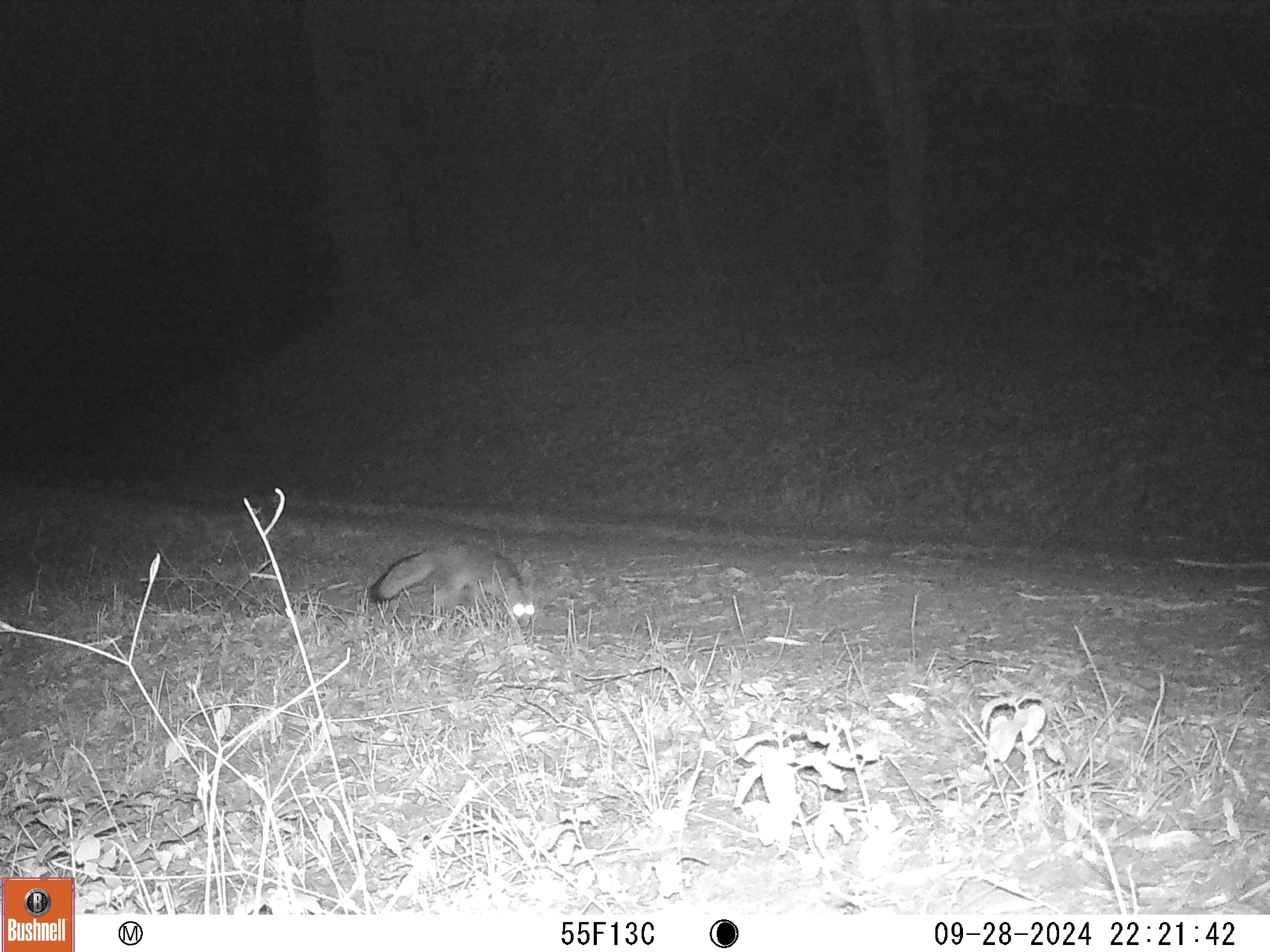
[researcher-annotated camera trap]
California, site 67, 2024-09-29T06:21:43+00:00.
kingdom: Animalia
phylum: Chordata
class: Mammalia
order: Carnivora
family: Canidae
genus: Urocyon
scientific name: Urocyon cinereoargenteus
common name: gray fox